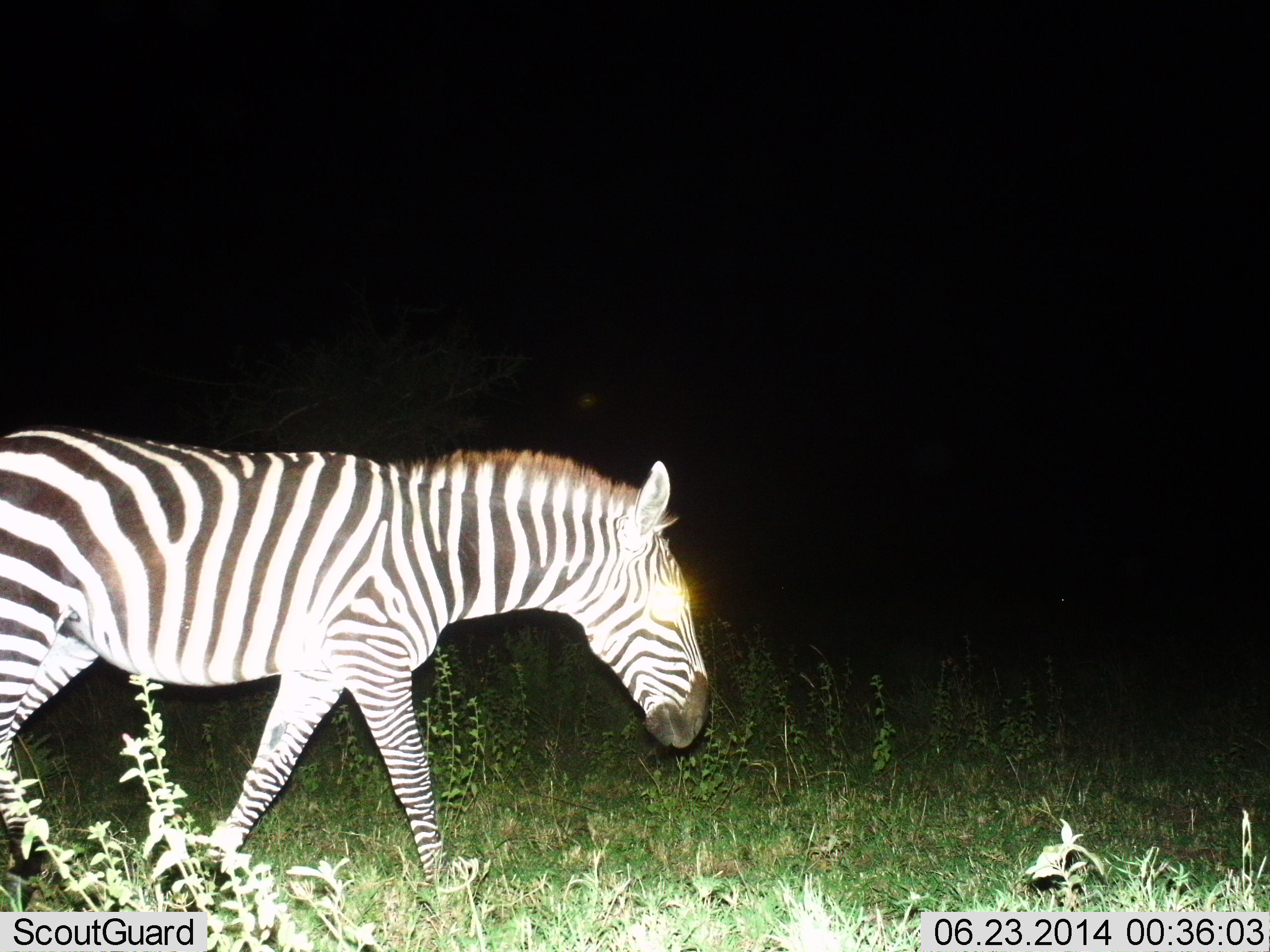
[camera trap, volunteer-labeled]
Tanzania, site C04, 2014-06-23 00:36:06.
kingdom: Animalia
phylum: Chordata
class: Mammalia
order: Perissodactyla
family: Equidae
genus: Equus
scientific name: Equus quagga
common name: plains zebra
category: zebra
Zebra (plains zebra) (Equus quagga), count 1. Behavior (volunteer vote fractions): standing 20%, resting 0%, moving 90%, interacting 0%. Young present (vote fraction): 0%. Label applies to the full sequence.